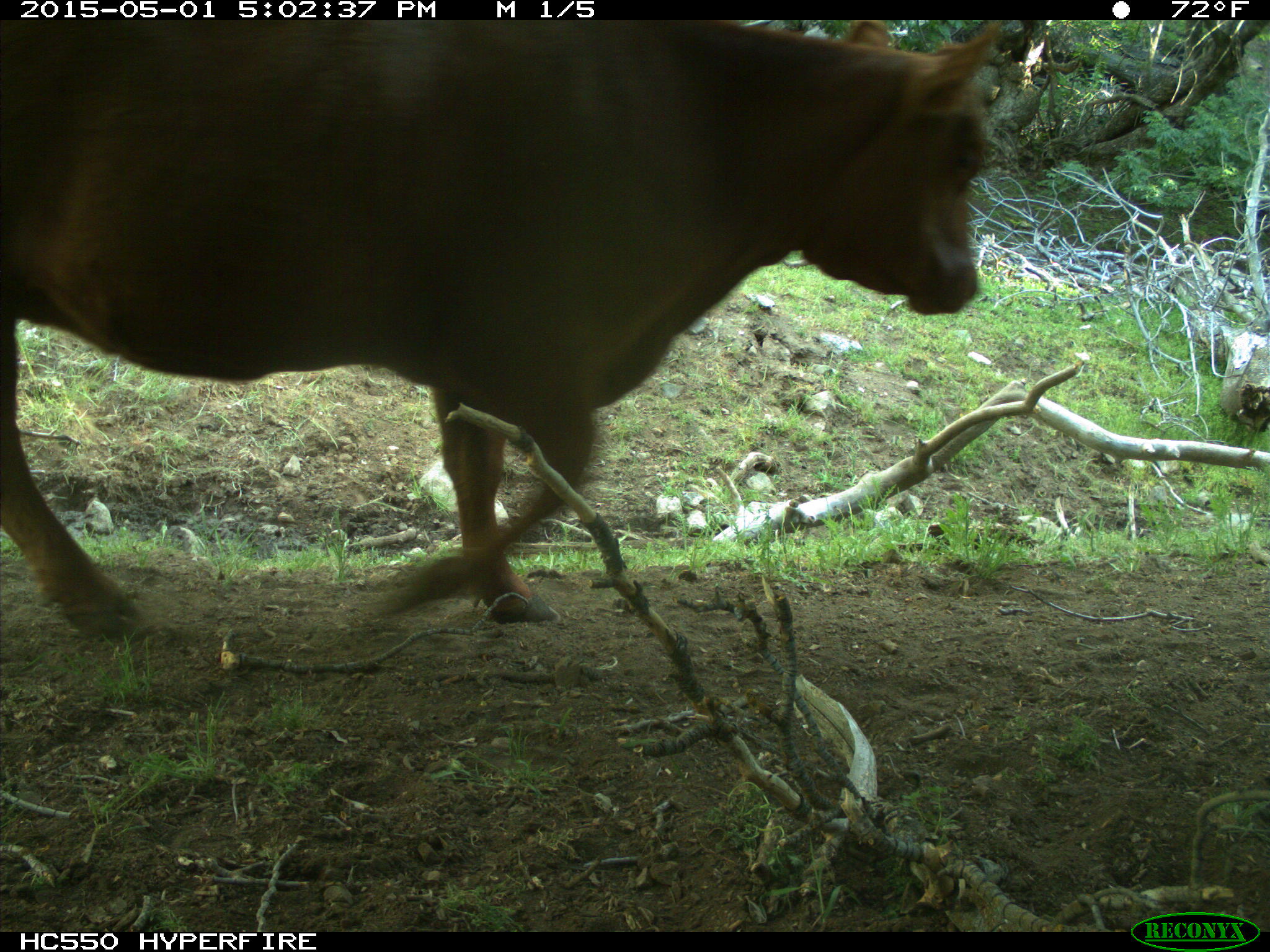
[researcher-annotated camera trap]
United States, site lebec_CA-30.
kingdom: Animalia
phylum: Chordata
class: Mammalia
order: Artiodactyla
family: Bovidae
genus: Bos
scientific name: Bos taurus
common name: domestic cow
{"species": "Bos taurus (domestic cow)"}